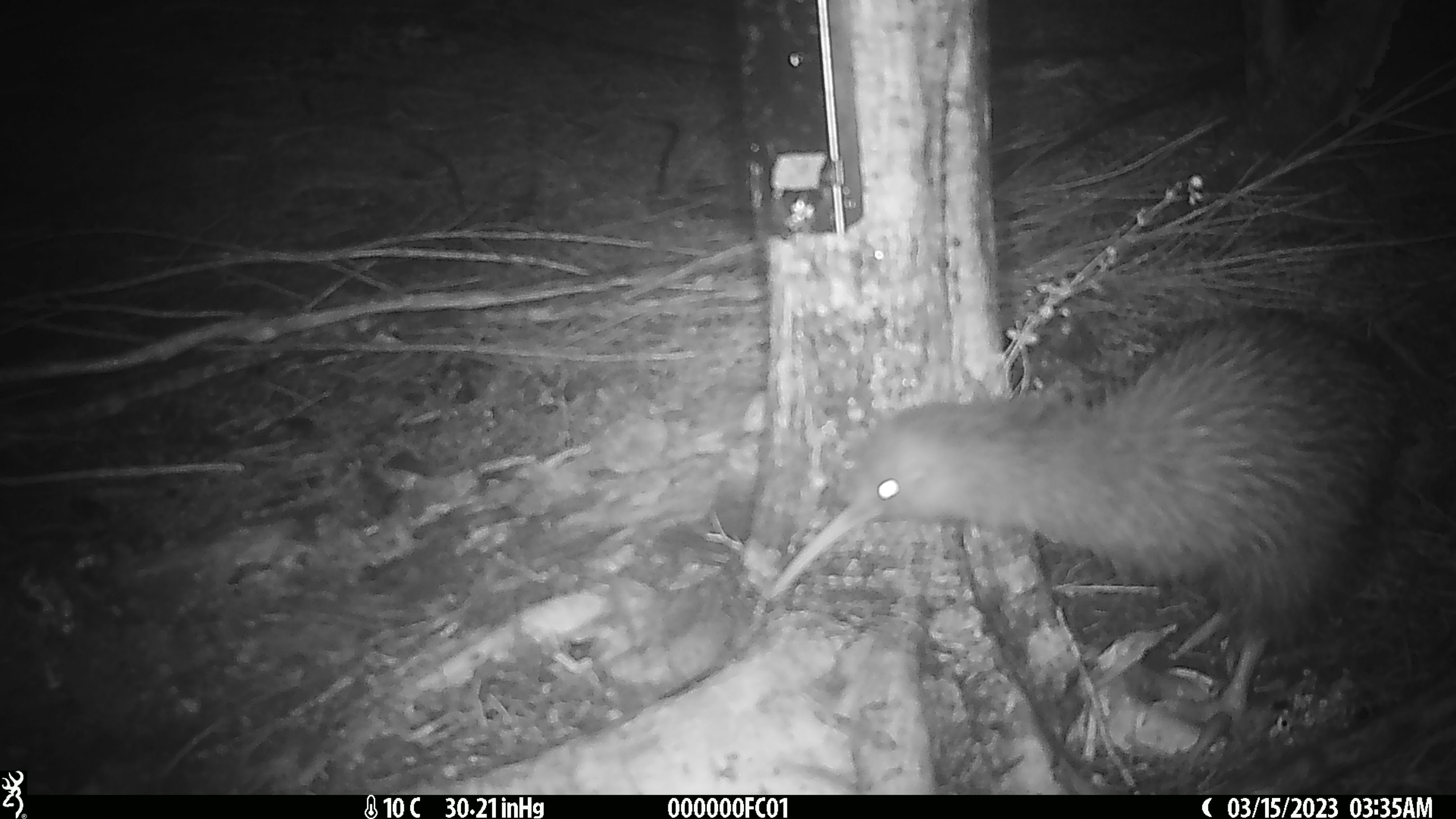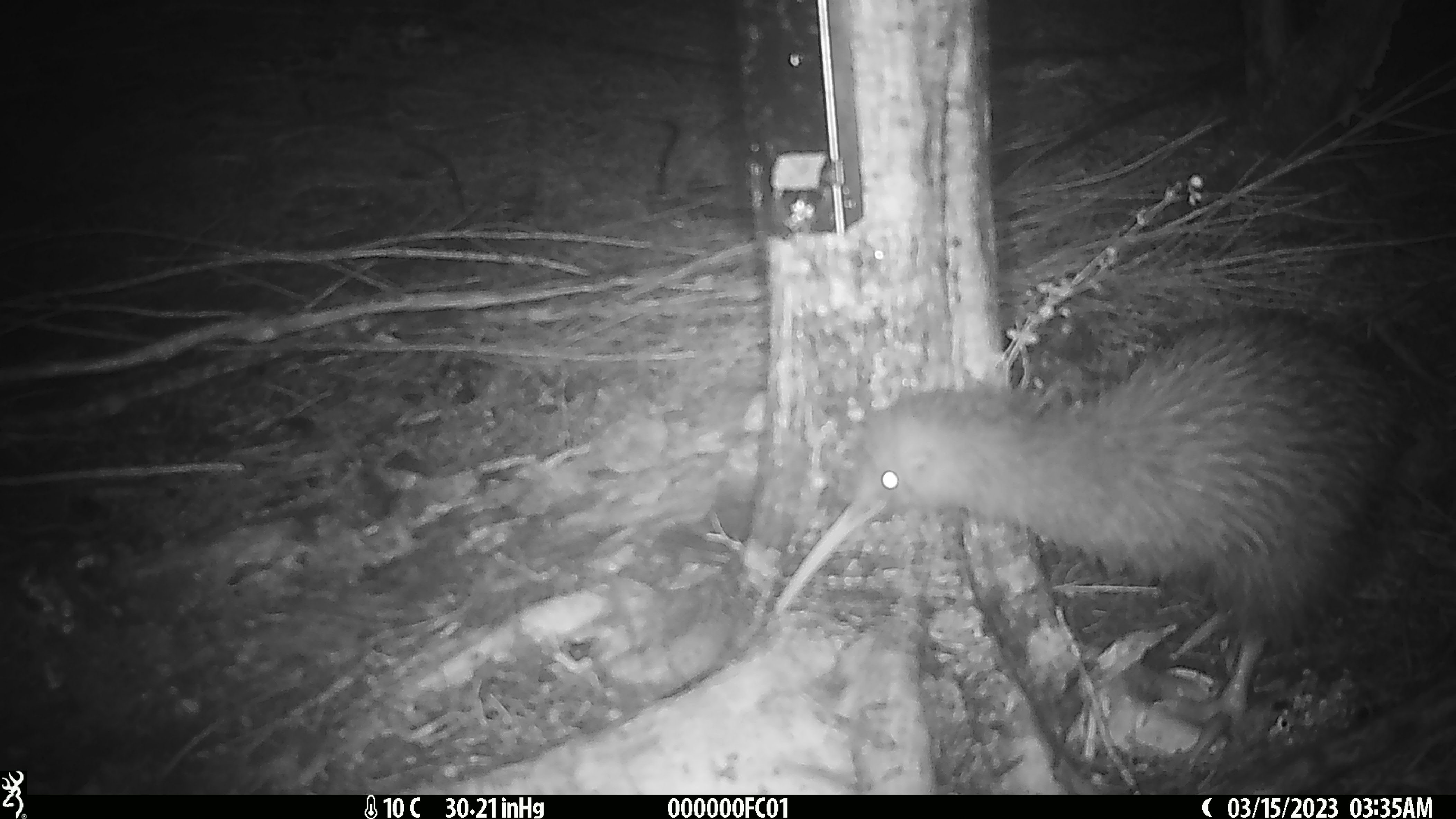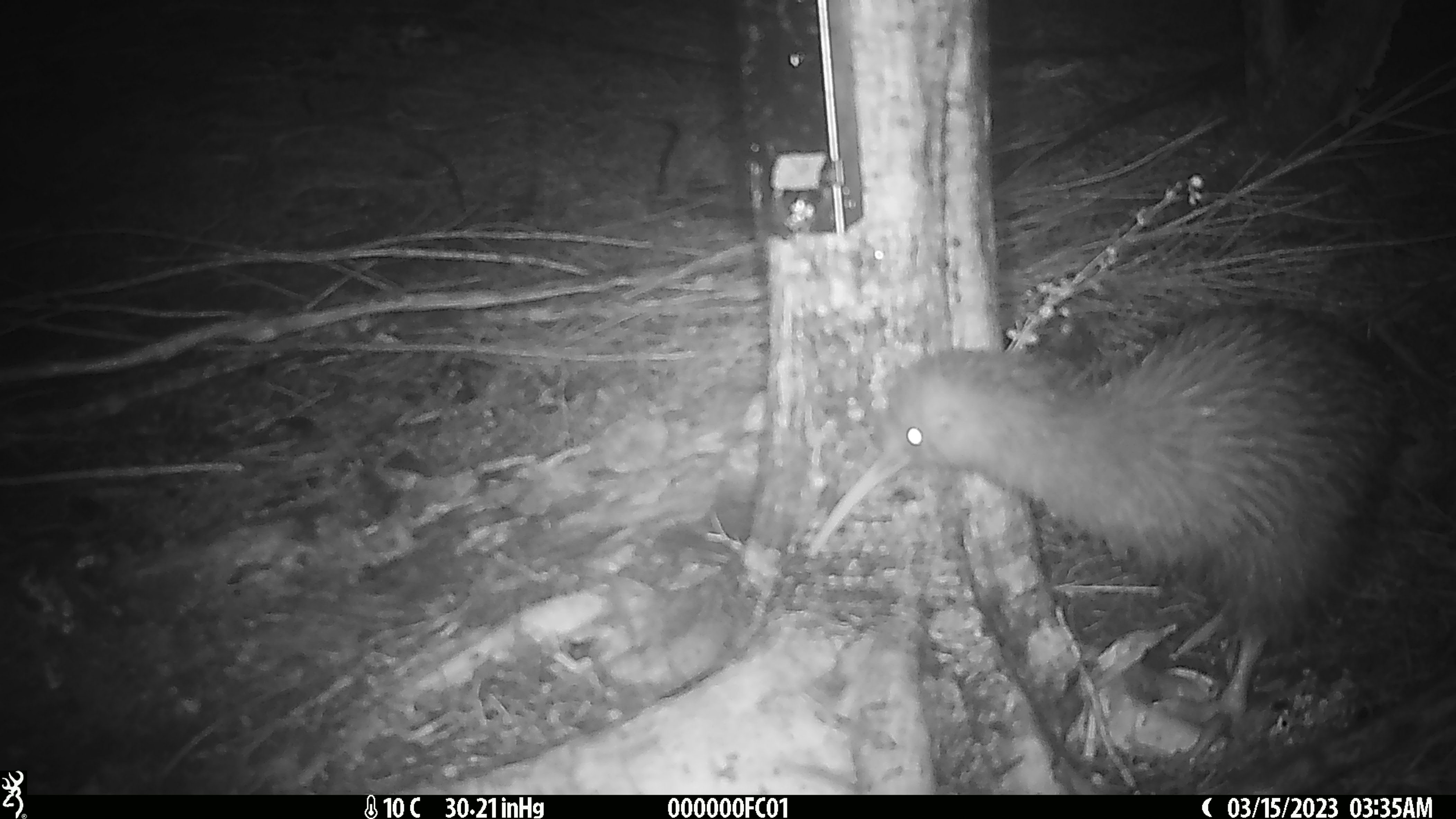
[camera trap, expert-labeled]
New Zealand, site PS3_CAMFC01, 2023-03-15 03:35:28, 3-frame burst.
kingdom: Animalia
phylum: Chordata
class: Aves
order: Apterygiformes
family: Apterygidae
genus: Apteryx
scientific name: Apteryx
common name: kiwi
Kiwi (Apteryx).